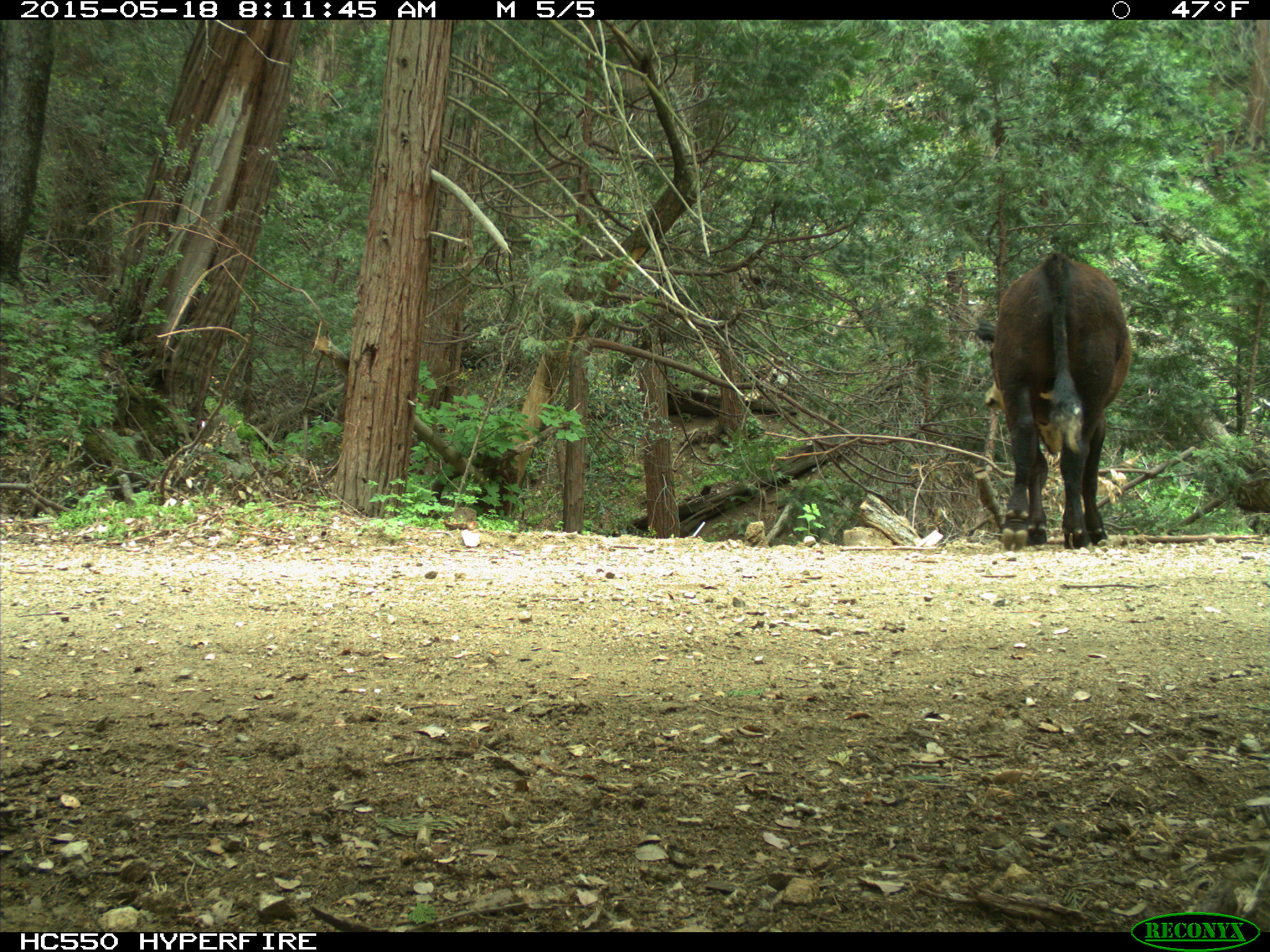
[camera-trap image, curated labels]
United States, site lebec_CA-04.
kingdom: Animalia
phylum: Chordata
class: Mammalia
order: Artiodactyla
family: Bovidae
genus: Bos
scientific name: Bos taurus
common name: domestic cow